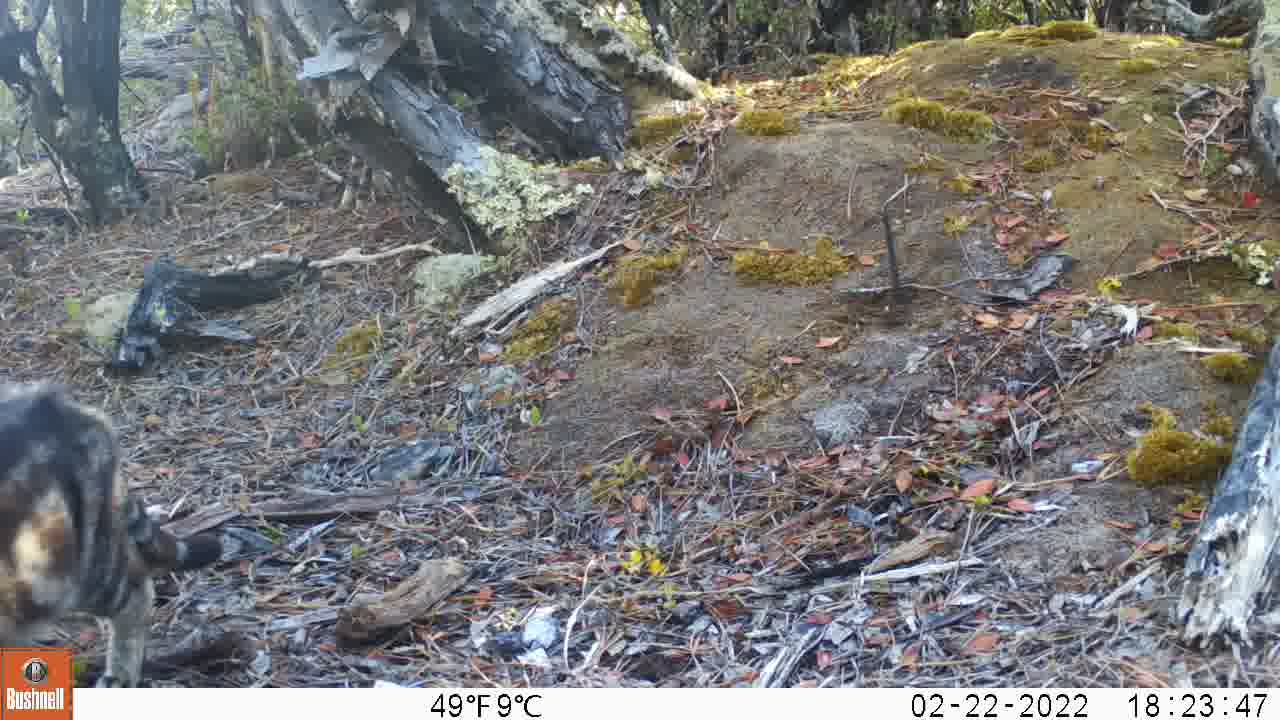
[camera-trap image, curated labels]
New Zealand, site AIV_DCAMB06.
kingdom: Animalia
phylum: Chordata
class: Mammalia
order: Carnivora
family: Felidae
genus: Felis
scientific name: Felis catus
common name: domestic cat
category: cat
Cat (domestic cat) (Felis catus).